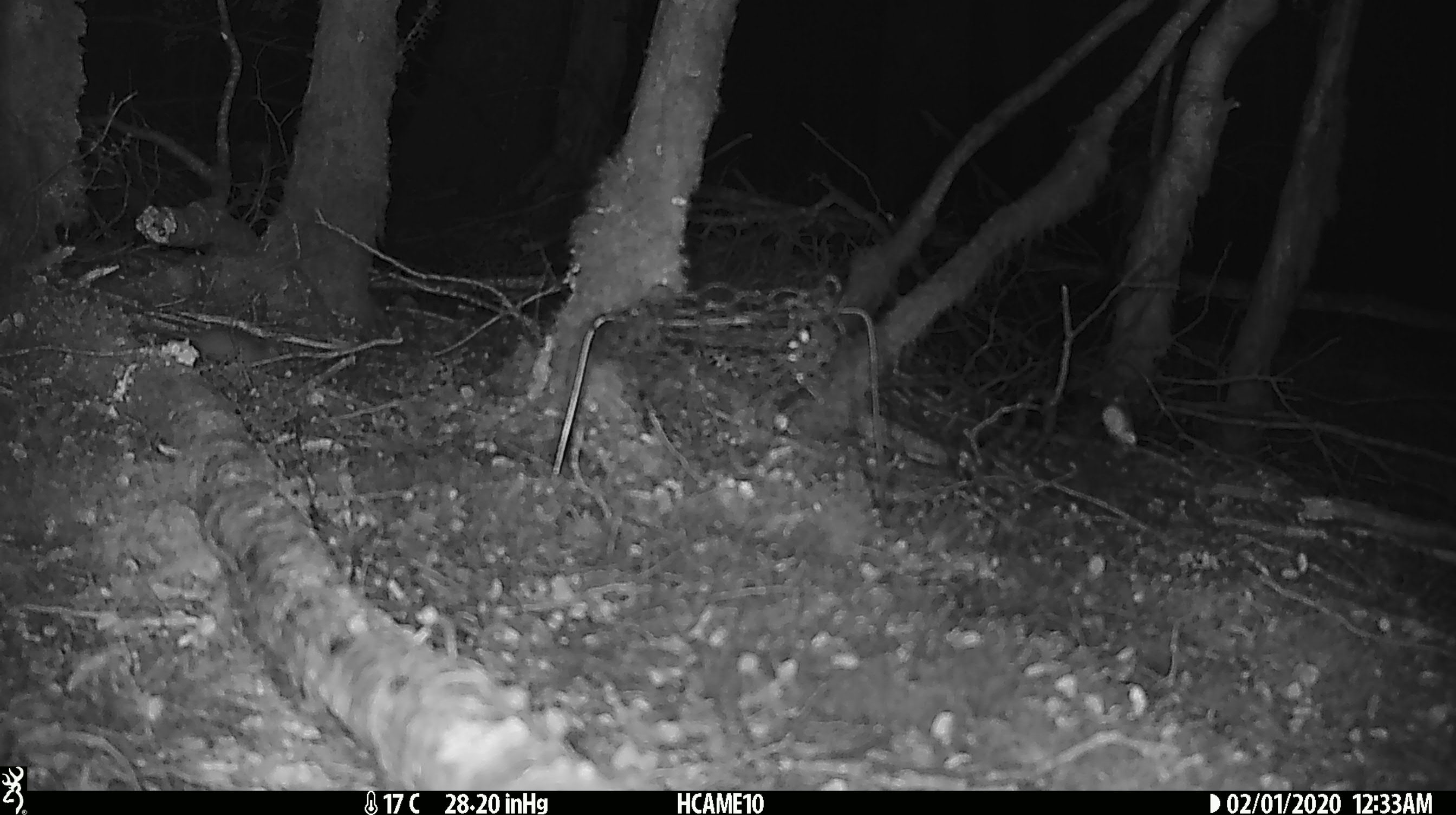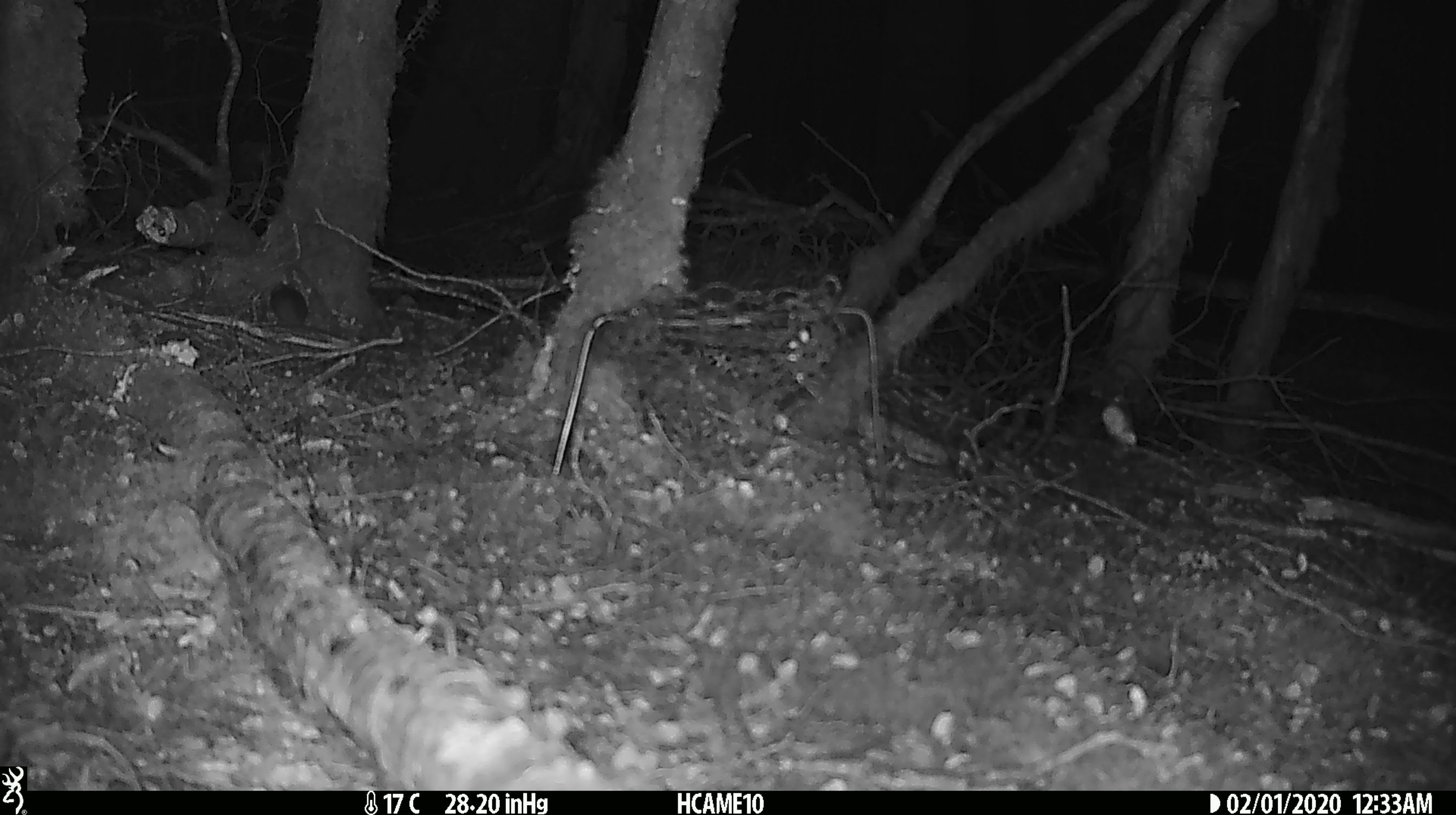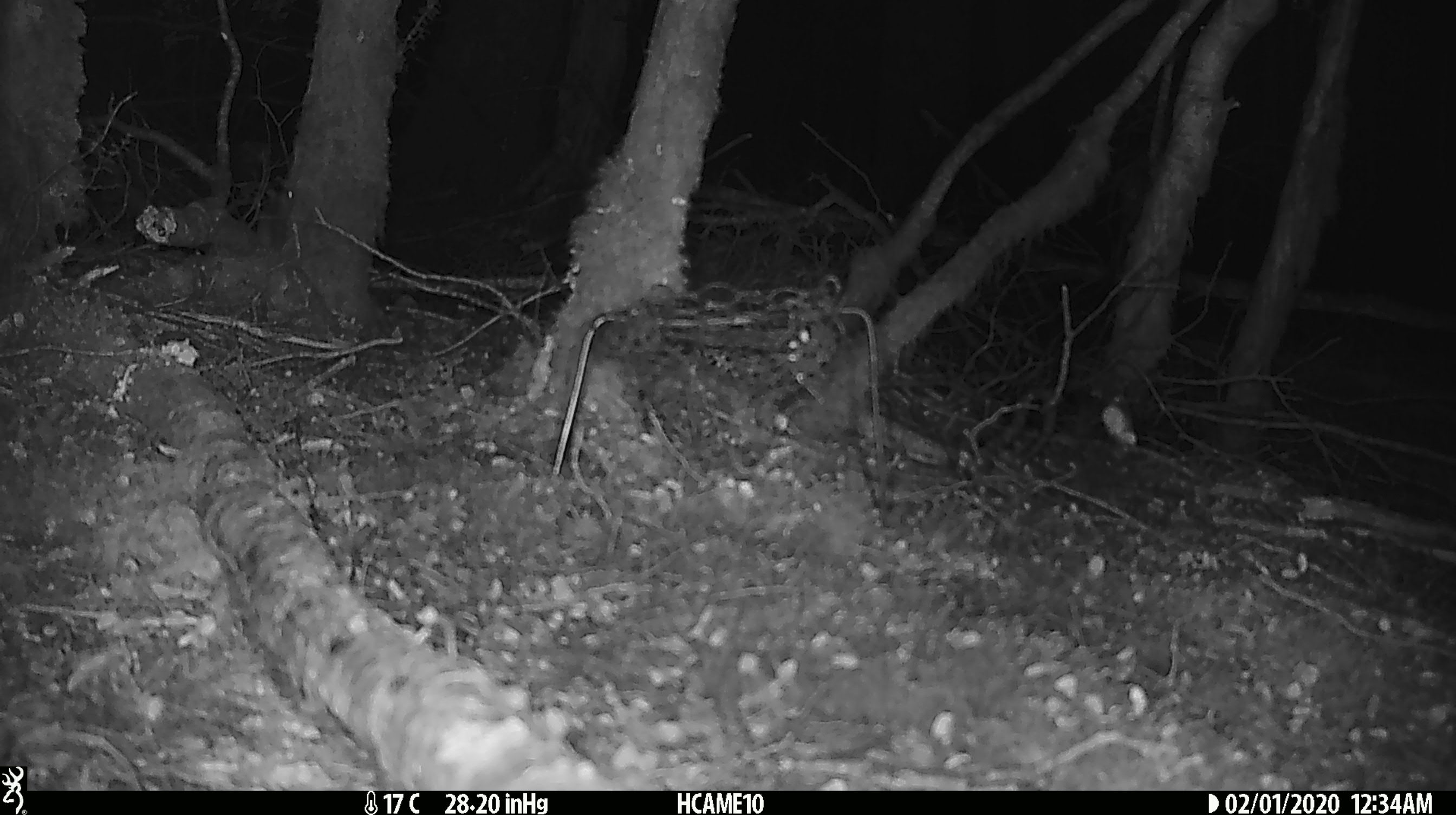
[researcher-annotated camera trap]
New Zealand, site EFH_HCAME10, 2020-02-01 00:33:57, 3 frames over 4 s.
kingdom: Animalia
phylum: Chordata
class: Mammalia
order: Rodentia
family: Muridae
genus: Mus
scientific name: Mus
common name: mouse